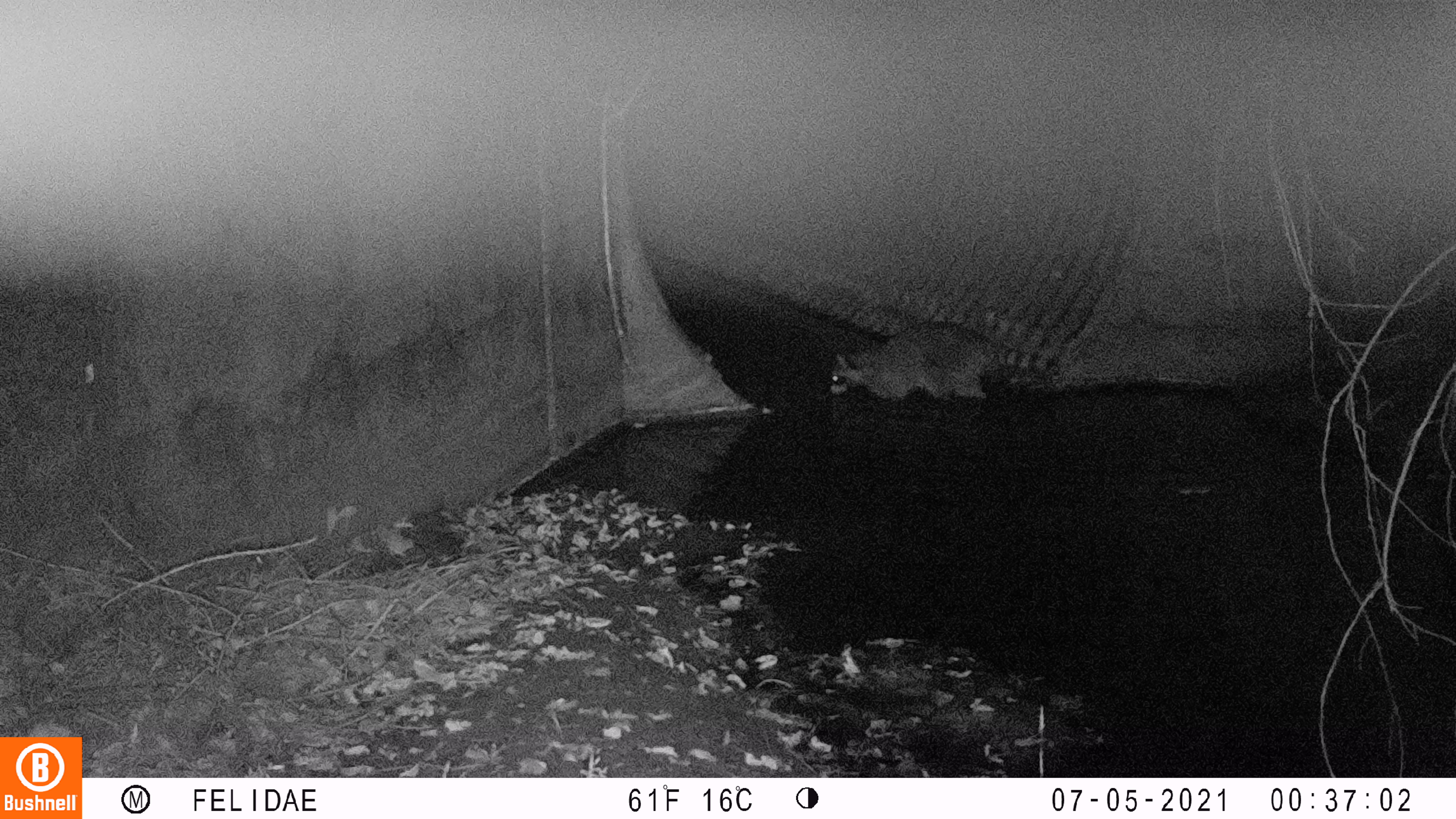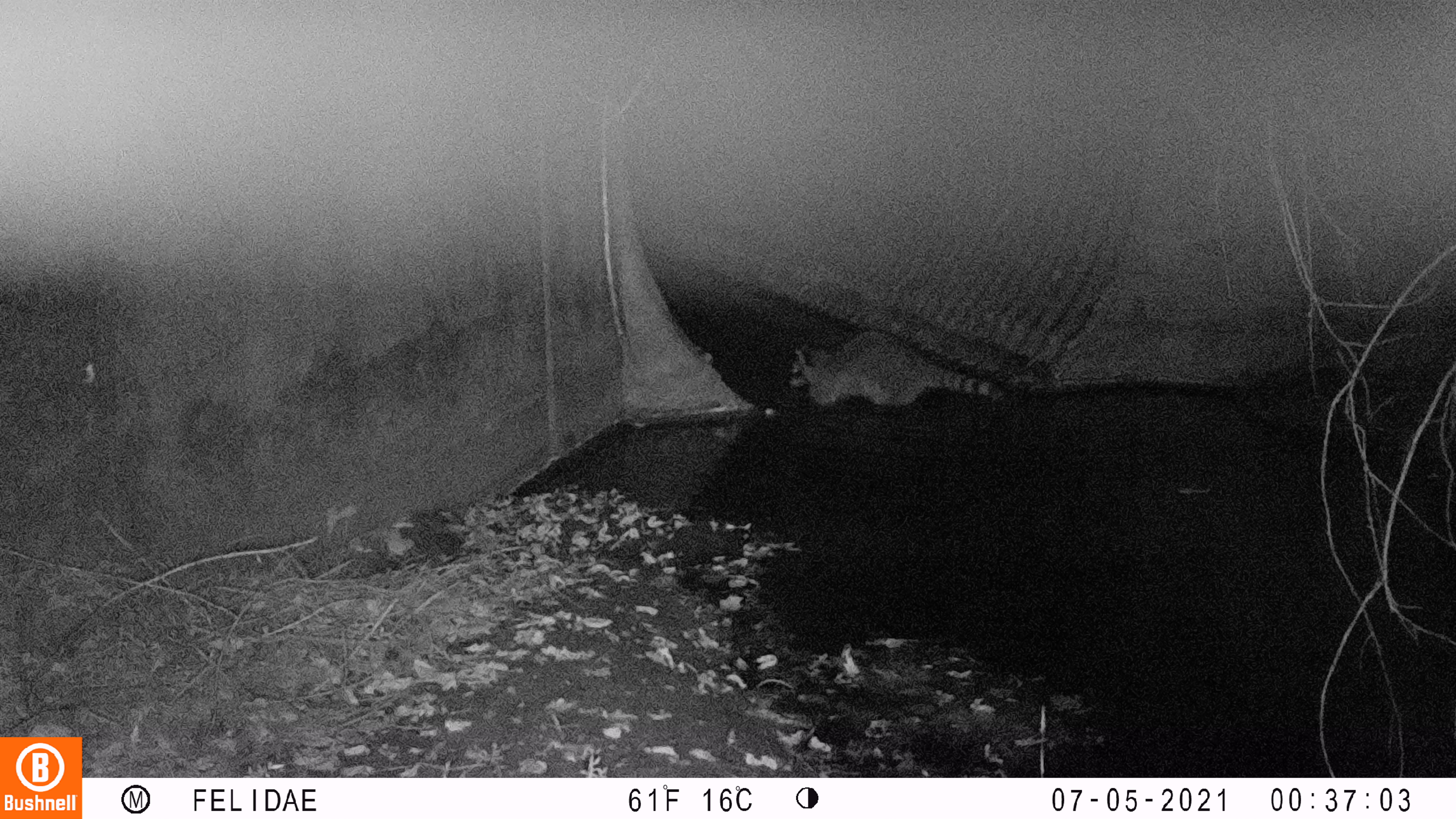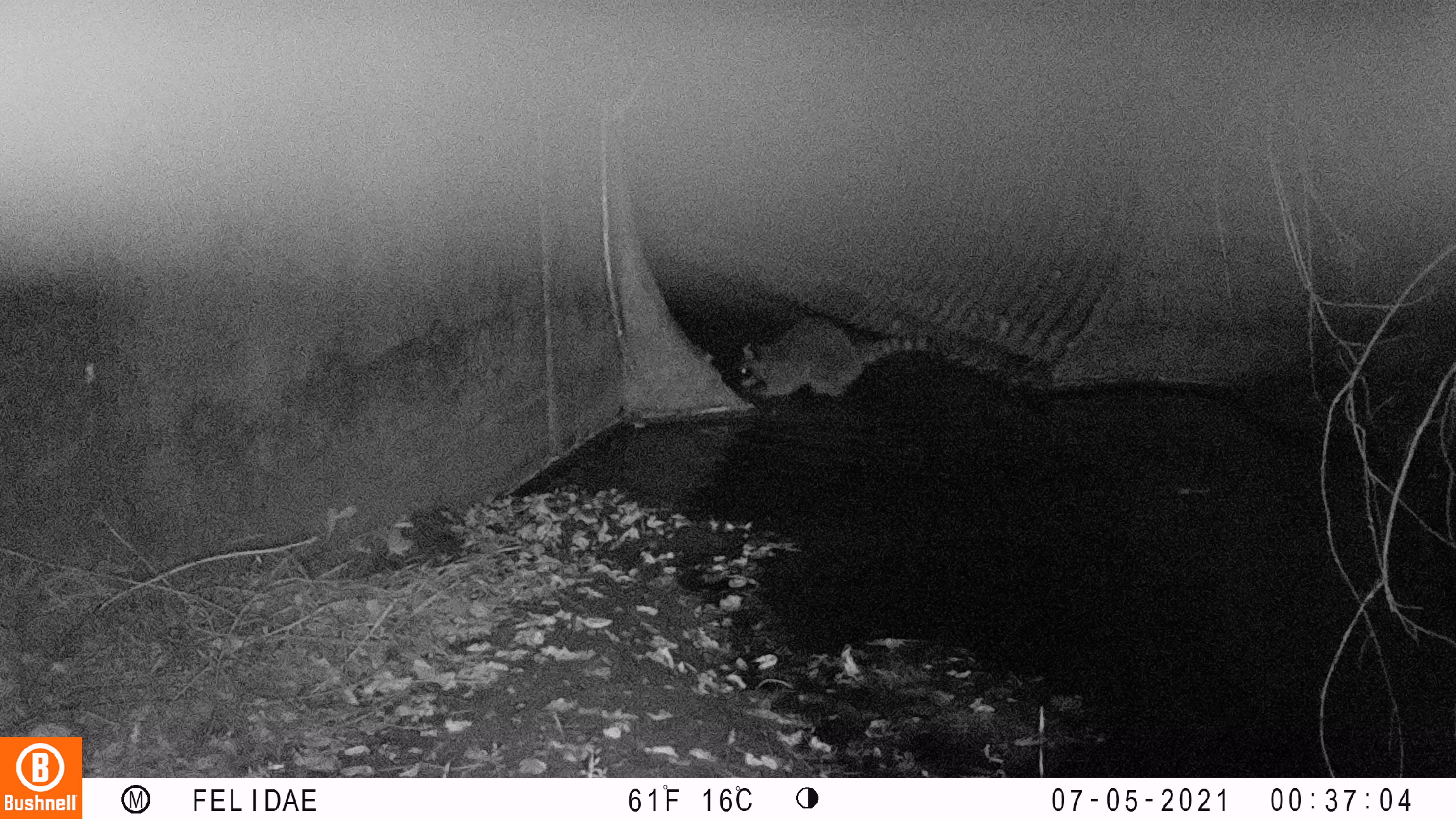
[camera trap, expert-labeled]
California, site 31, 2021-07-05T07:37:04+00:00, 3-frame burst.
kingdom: Animalia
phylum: Chordata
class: Mammalia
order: Carnivora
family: Procyonidae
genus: Procyon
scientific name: Procyon lotor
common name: raccoon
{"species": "raccoon (Procyon lotor)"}